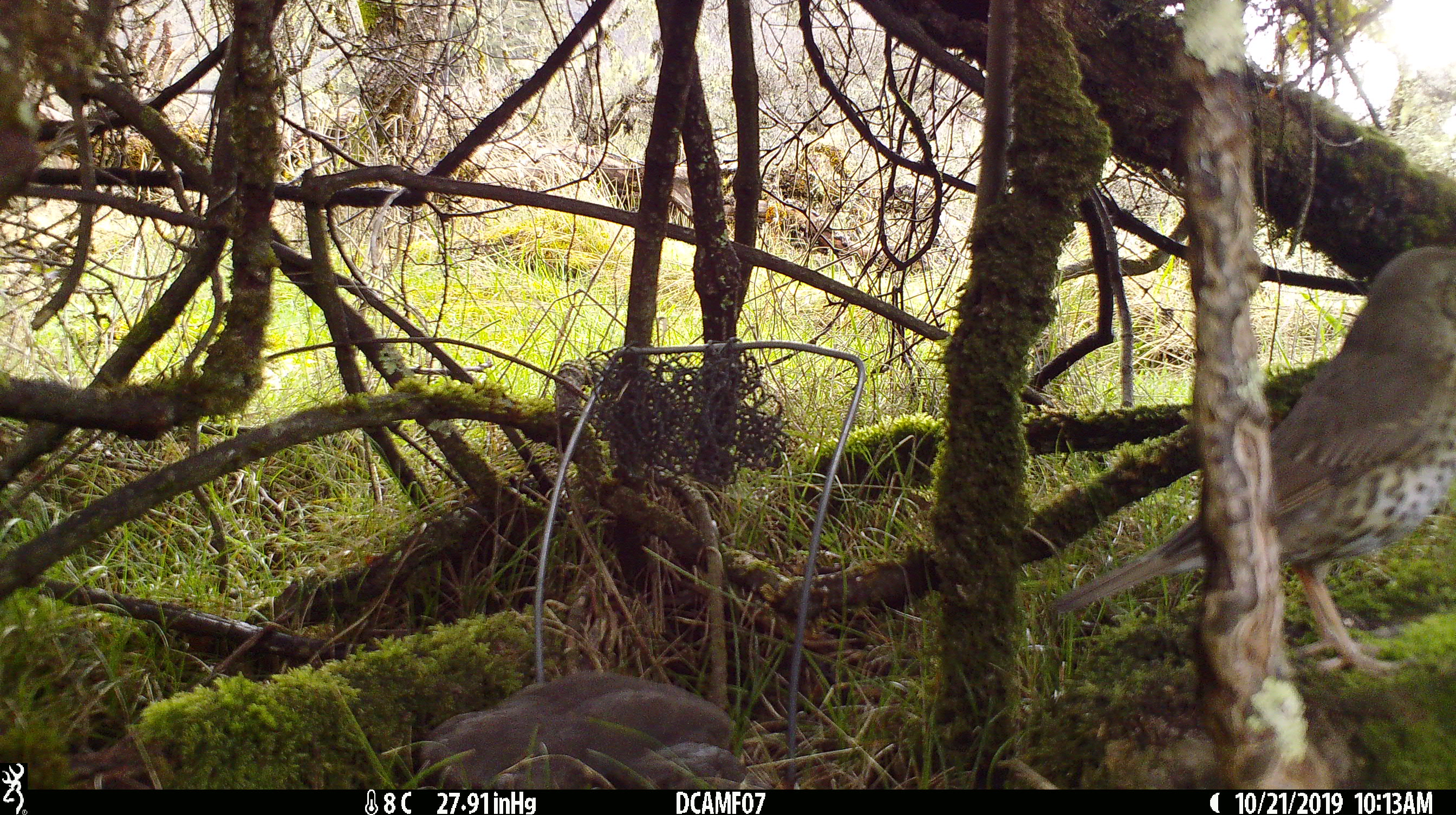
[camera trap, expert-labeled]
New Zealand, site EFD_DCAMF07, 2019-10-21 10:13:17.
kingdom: Animalia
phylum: Chordata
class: Aves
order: Passeriformes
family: Turdidae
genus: Turdus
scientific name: Turdus philomelos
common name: song thrush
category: thrush